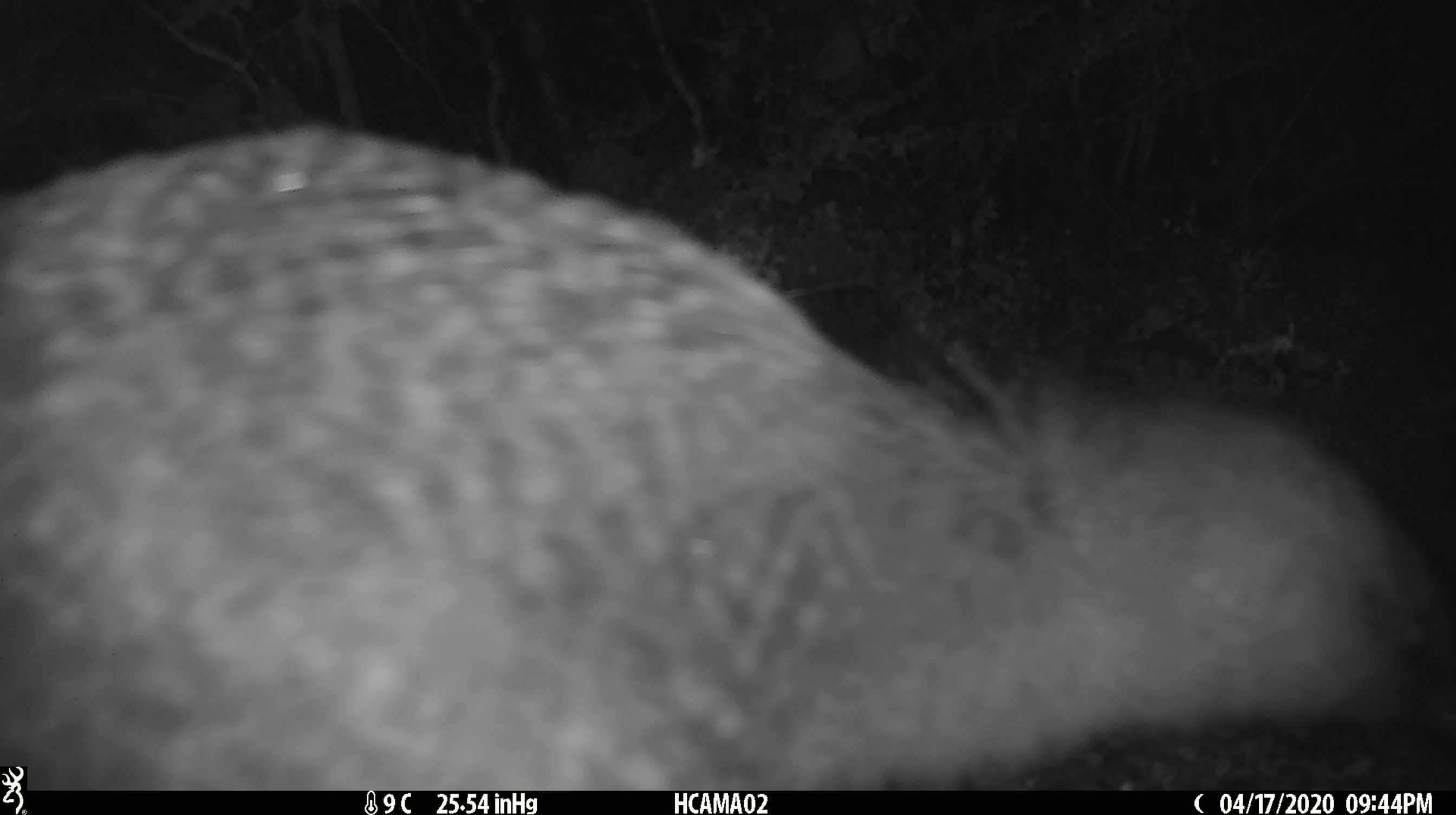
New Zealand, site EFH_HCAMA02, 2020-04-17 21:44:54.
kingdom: Animalia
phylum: Chordata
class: Aves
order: Apterygiformes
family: Apterygidae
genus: Apteryx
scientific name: Apteryx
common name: kiwi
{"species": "kiwi (Apteryx)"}